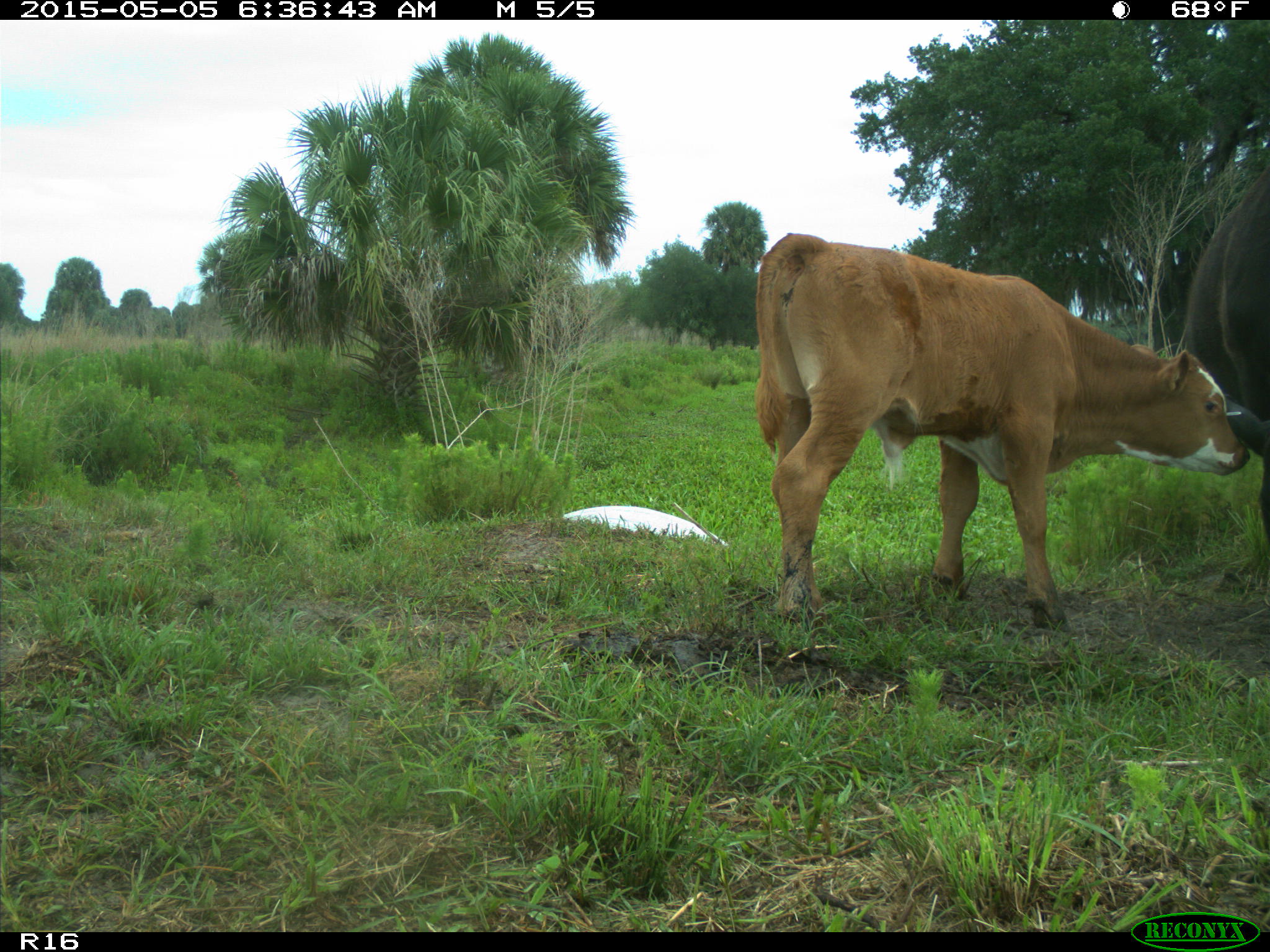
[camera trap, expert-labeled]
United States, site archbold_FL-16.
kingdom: Animalia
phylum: Chordata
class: Mammalia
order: Artiodactyla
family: Bovidae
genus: Bos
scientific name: Bos taurus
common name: domestic cow